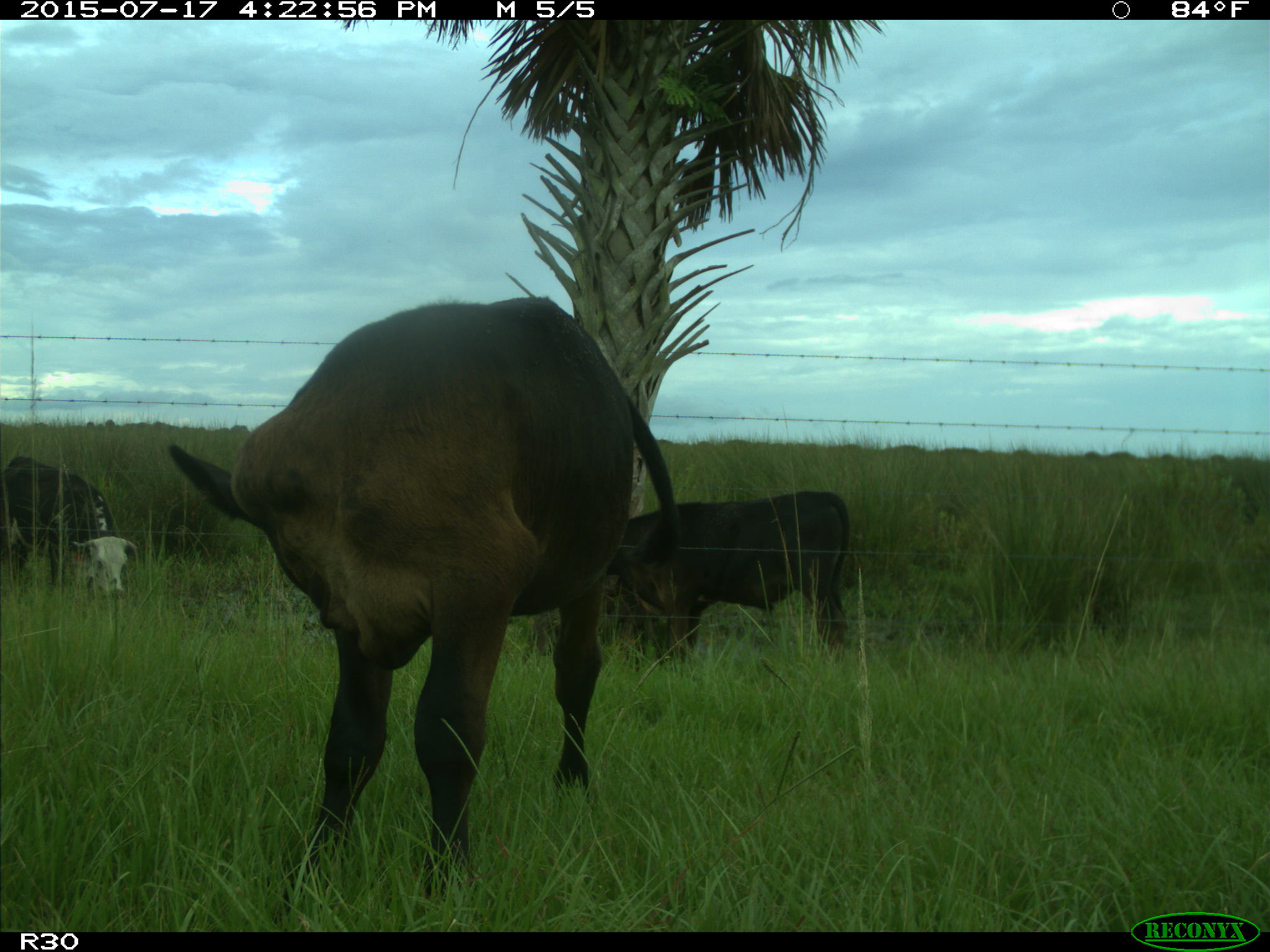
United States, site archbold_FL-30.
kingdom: Animalia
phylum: Chordata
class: Mammalia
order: Artiodactyla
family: Bovidae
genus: Bos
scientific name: Bos taurus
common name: domestic cow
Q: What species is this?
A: Bos taurus (domestic cow).